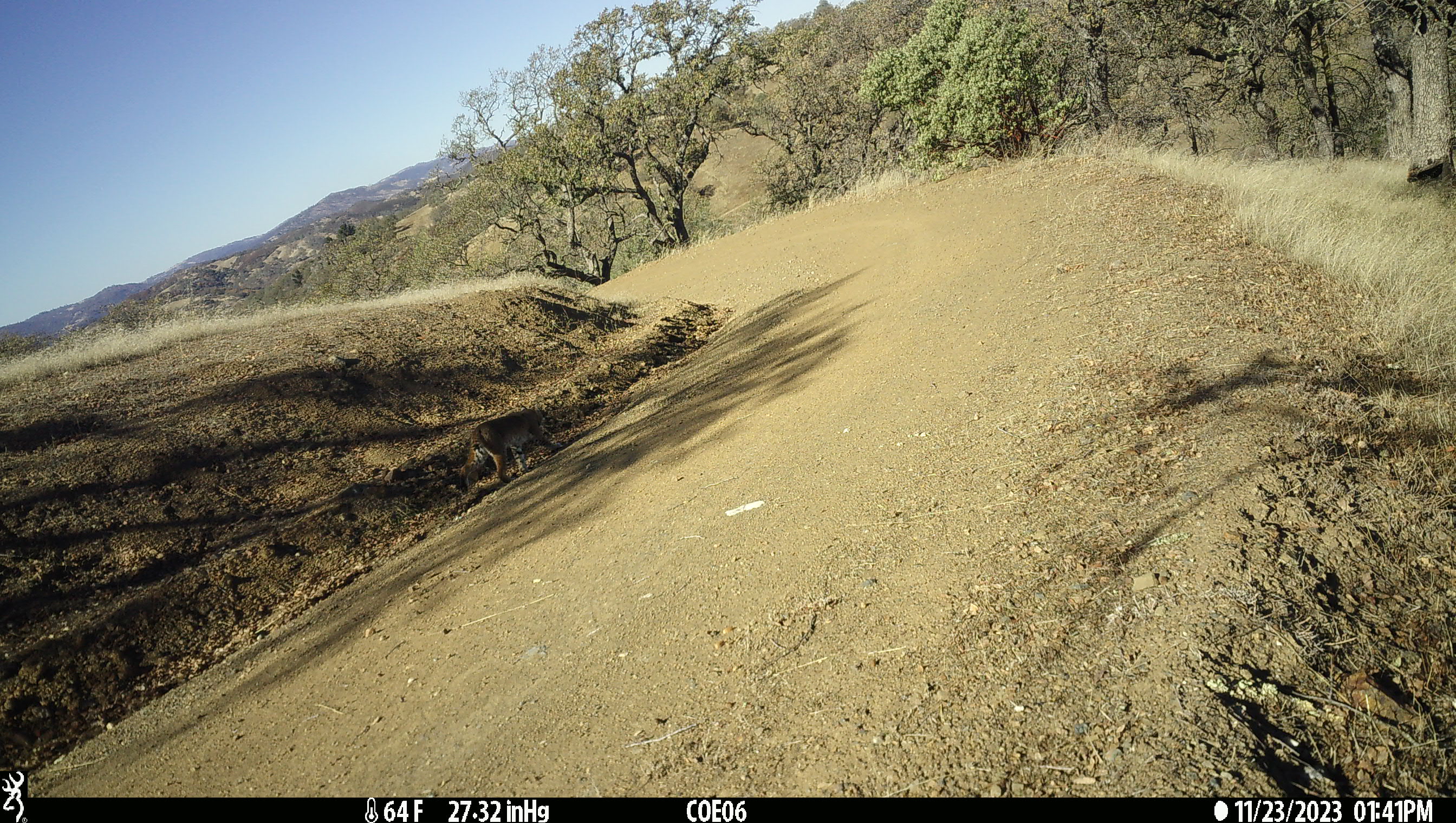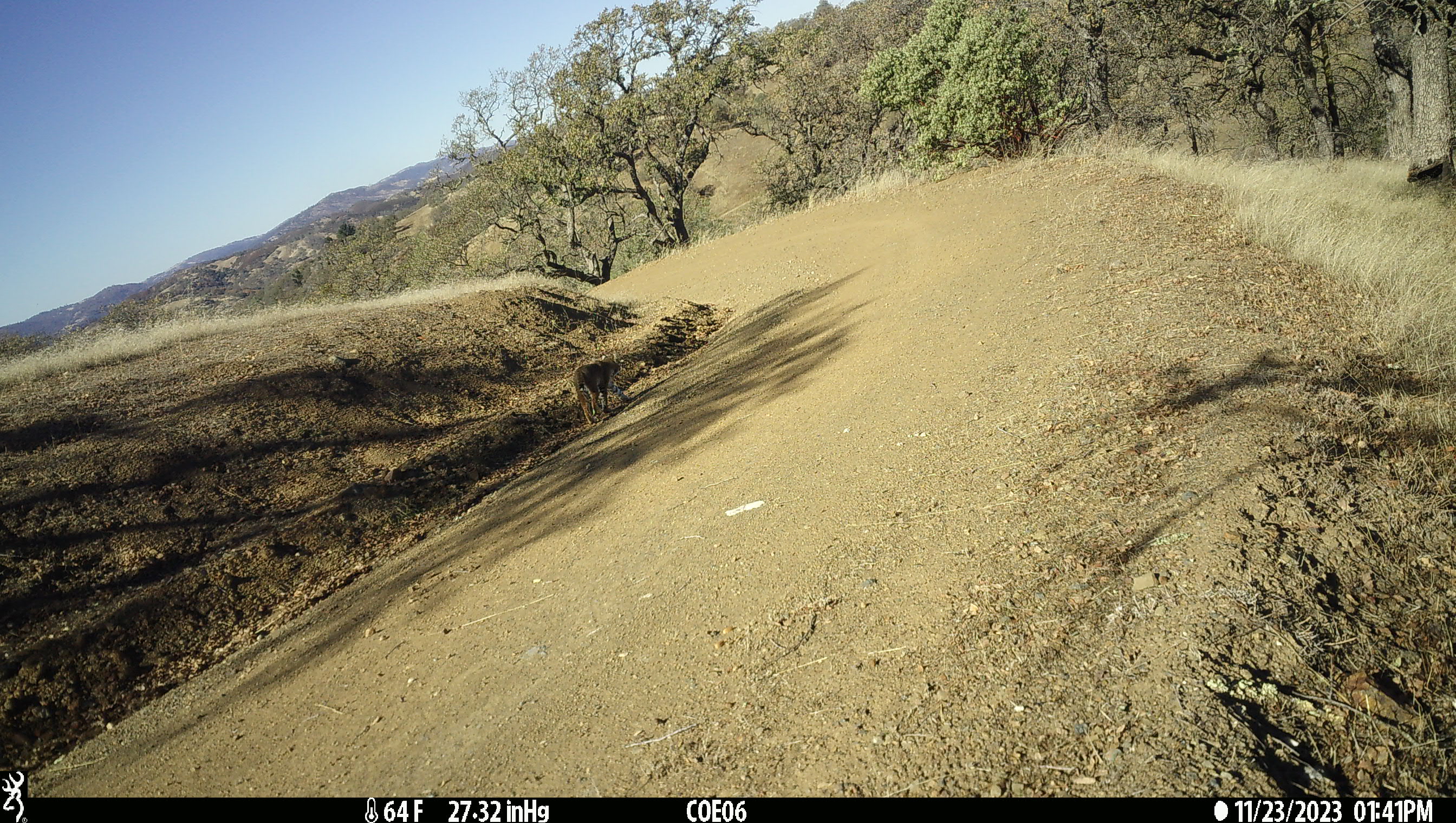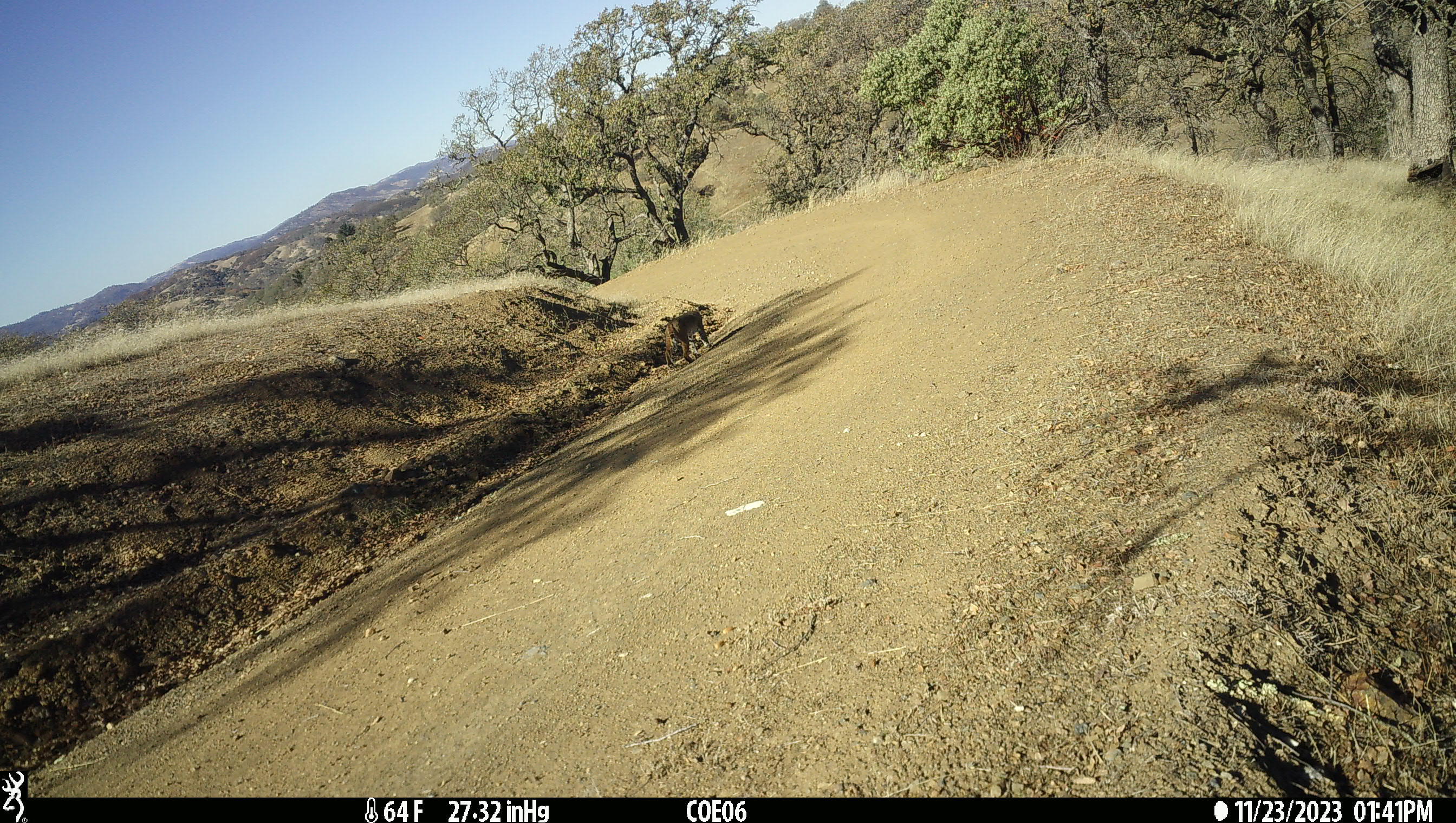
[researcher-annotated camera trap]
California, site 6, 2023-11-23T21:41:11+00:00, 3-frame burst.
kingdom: Animalia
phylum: Chordata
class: Mammalia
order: Carnivora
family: Felidae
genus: Lynx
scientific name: Lynx rufus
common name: bobcat